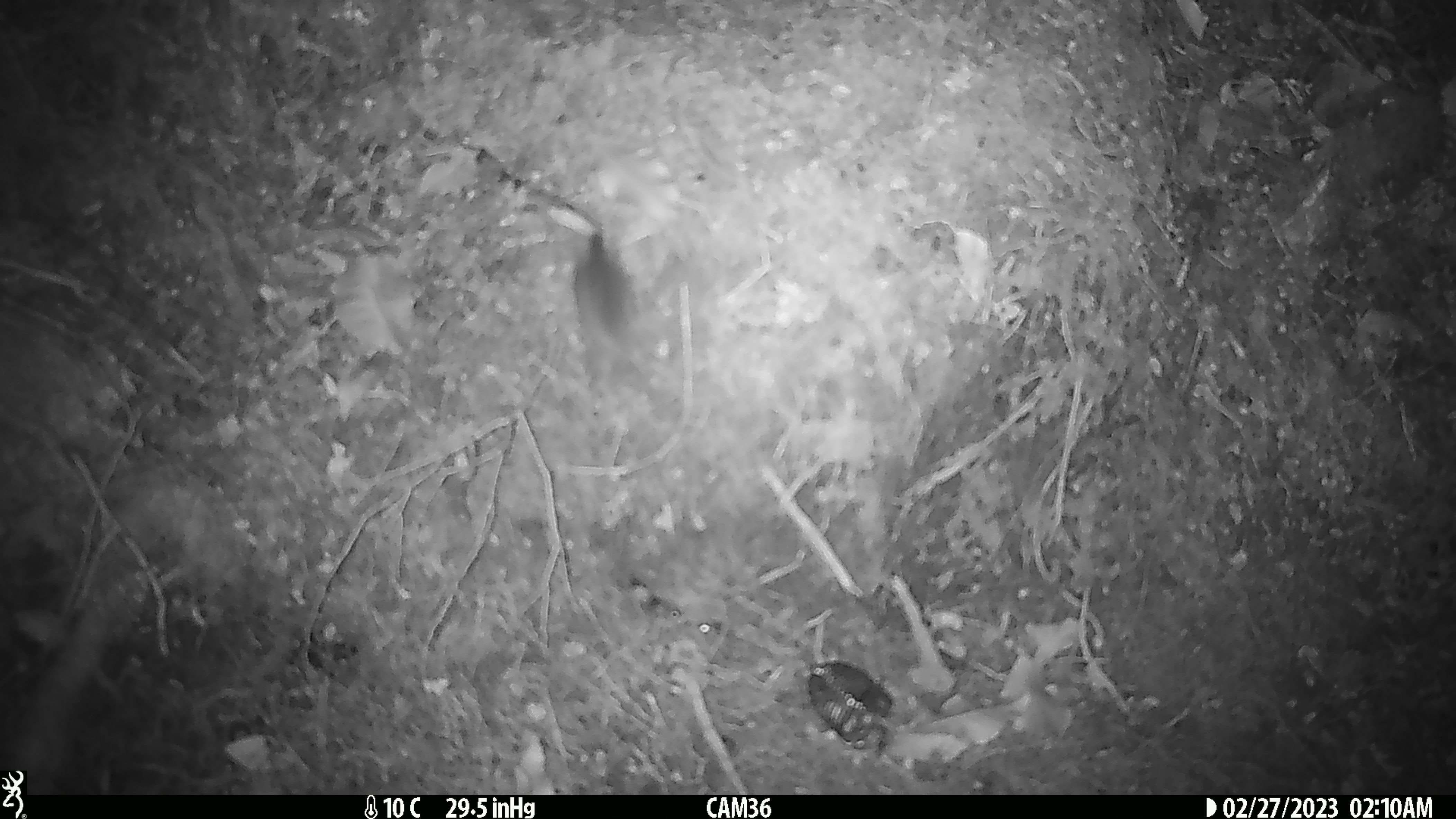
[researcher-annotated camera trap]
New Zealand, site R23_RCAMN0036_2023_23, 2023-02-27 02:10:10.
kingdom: Animalia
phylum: Chordata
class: Mammalia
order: Rodentia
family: Muridae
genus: Mus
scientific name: Mus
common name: mouse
Mouse (Mus).